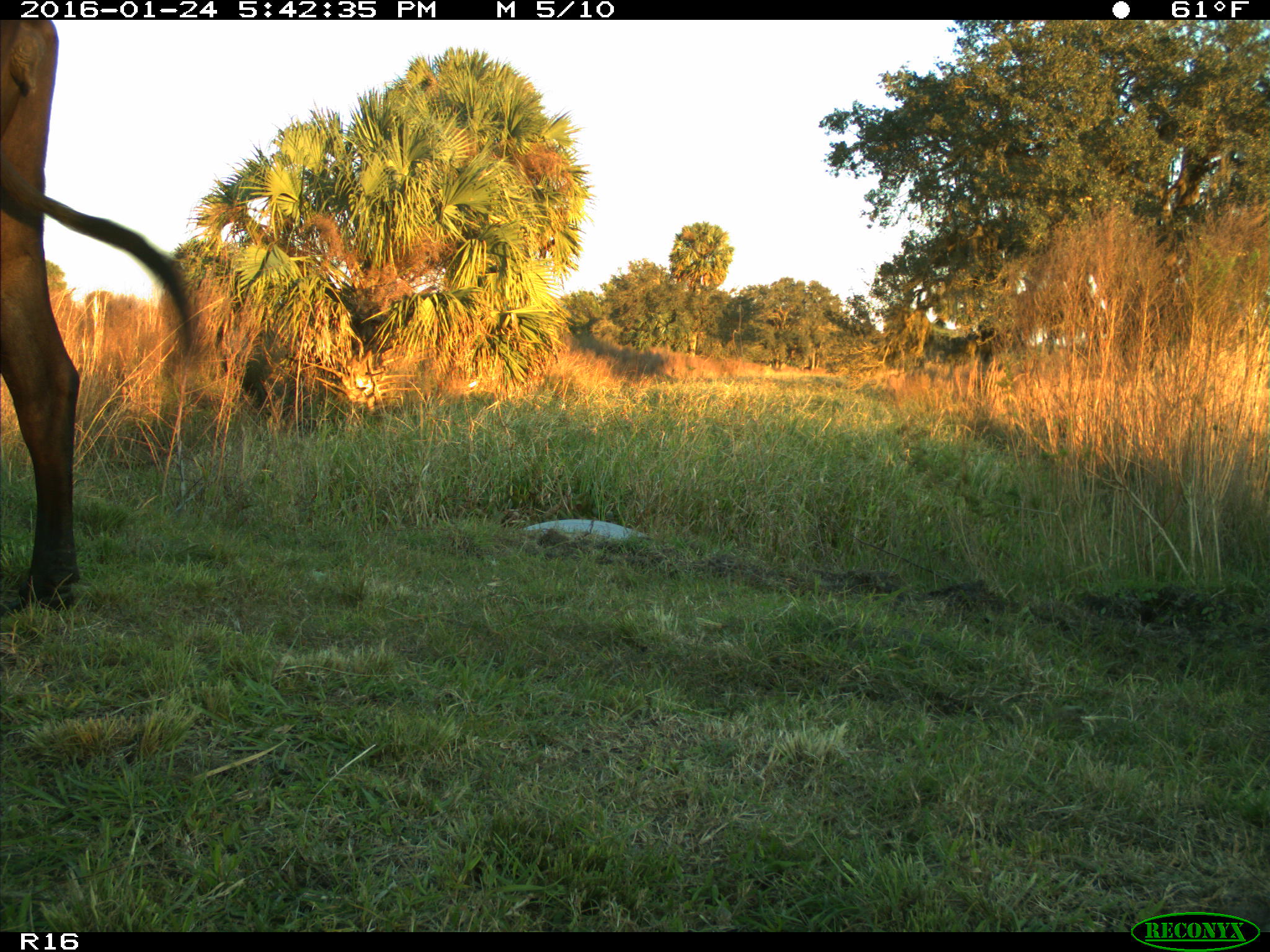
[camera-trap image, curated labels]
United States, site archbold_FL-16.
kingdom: Animalia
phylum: Chordata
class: Mammalia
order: Artiodactyla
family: Bovidae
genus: Bos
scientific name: Bos taurus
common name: domestic cow